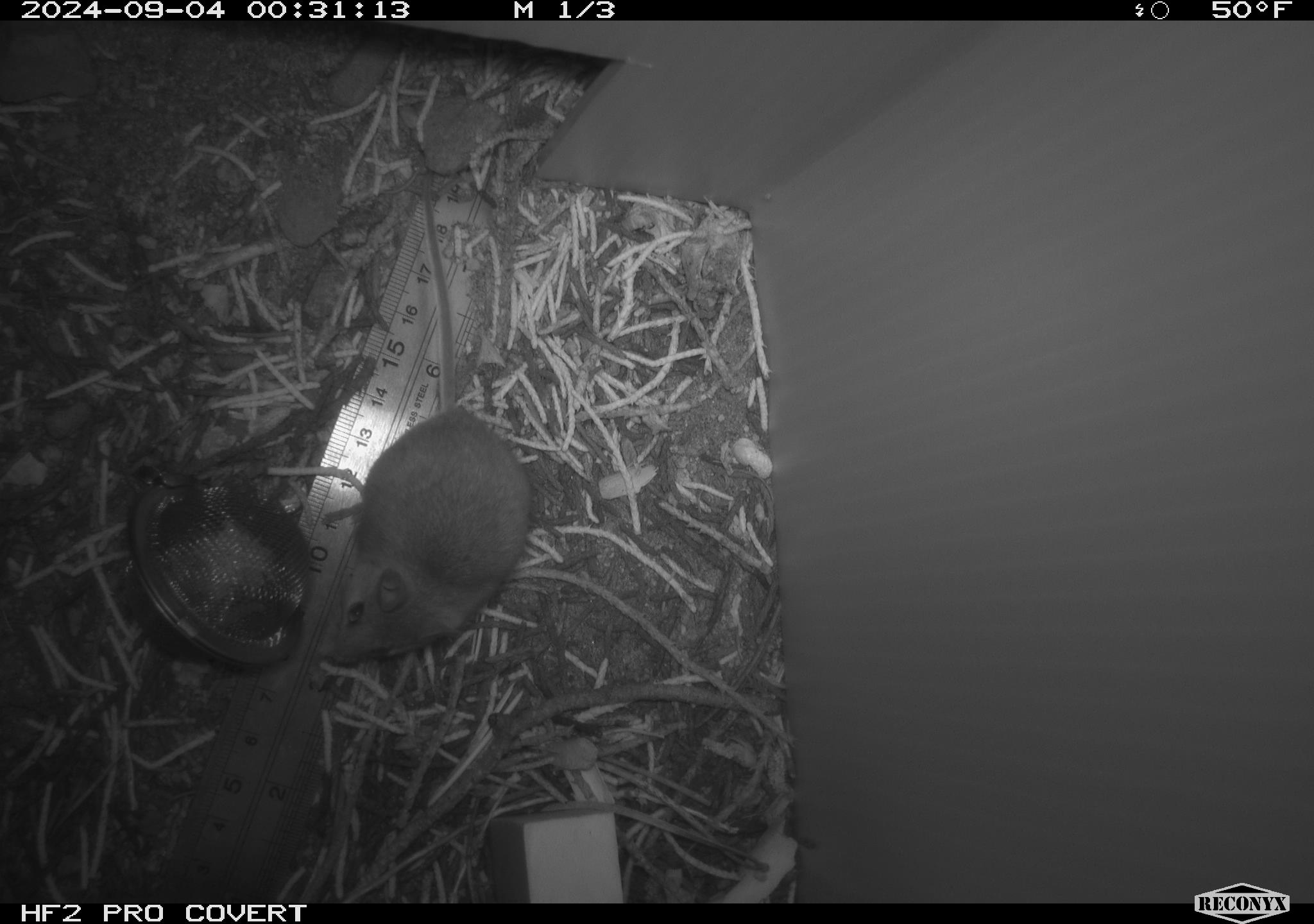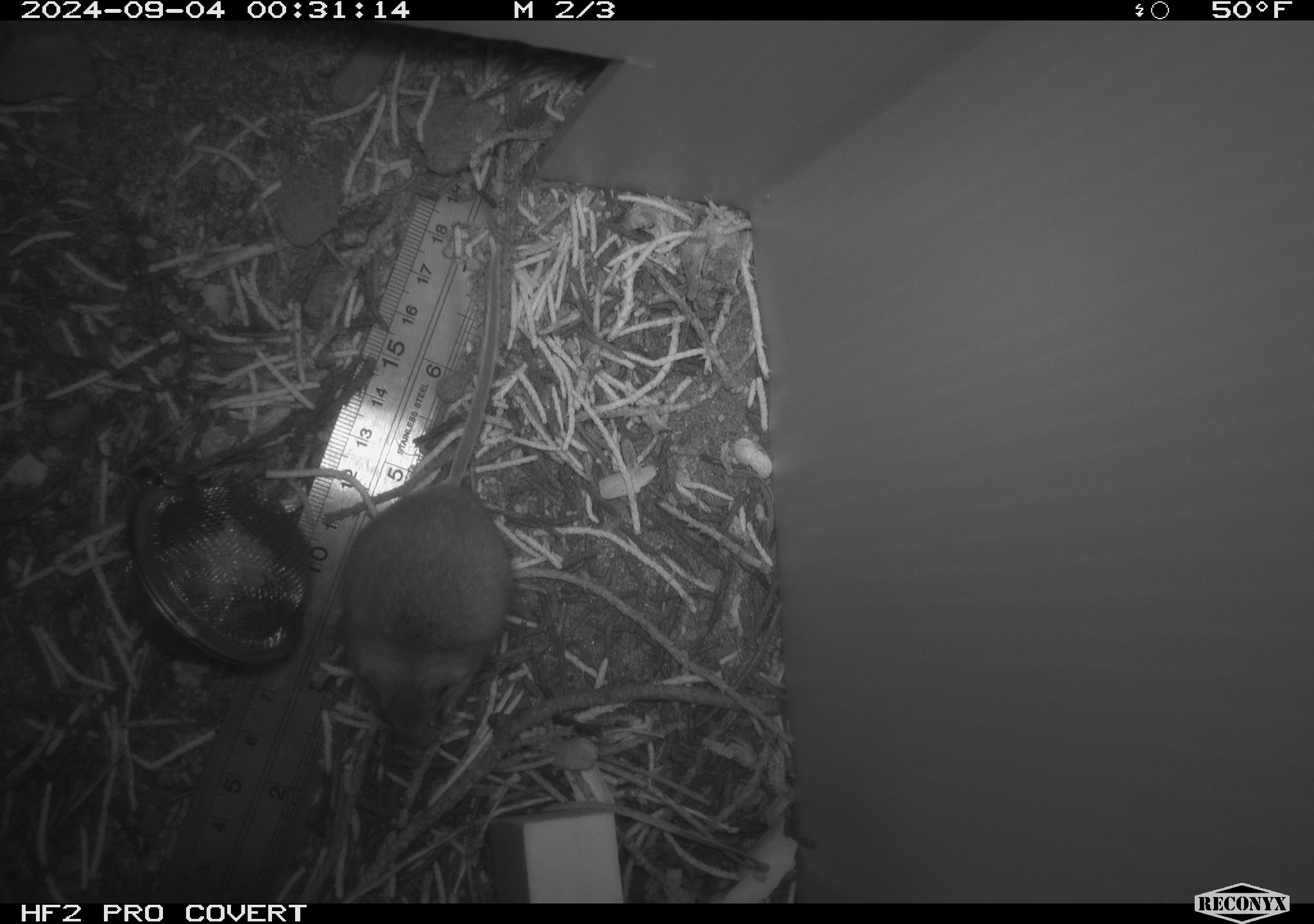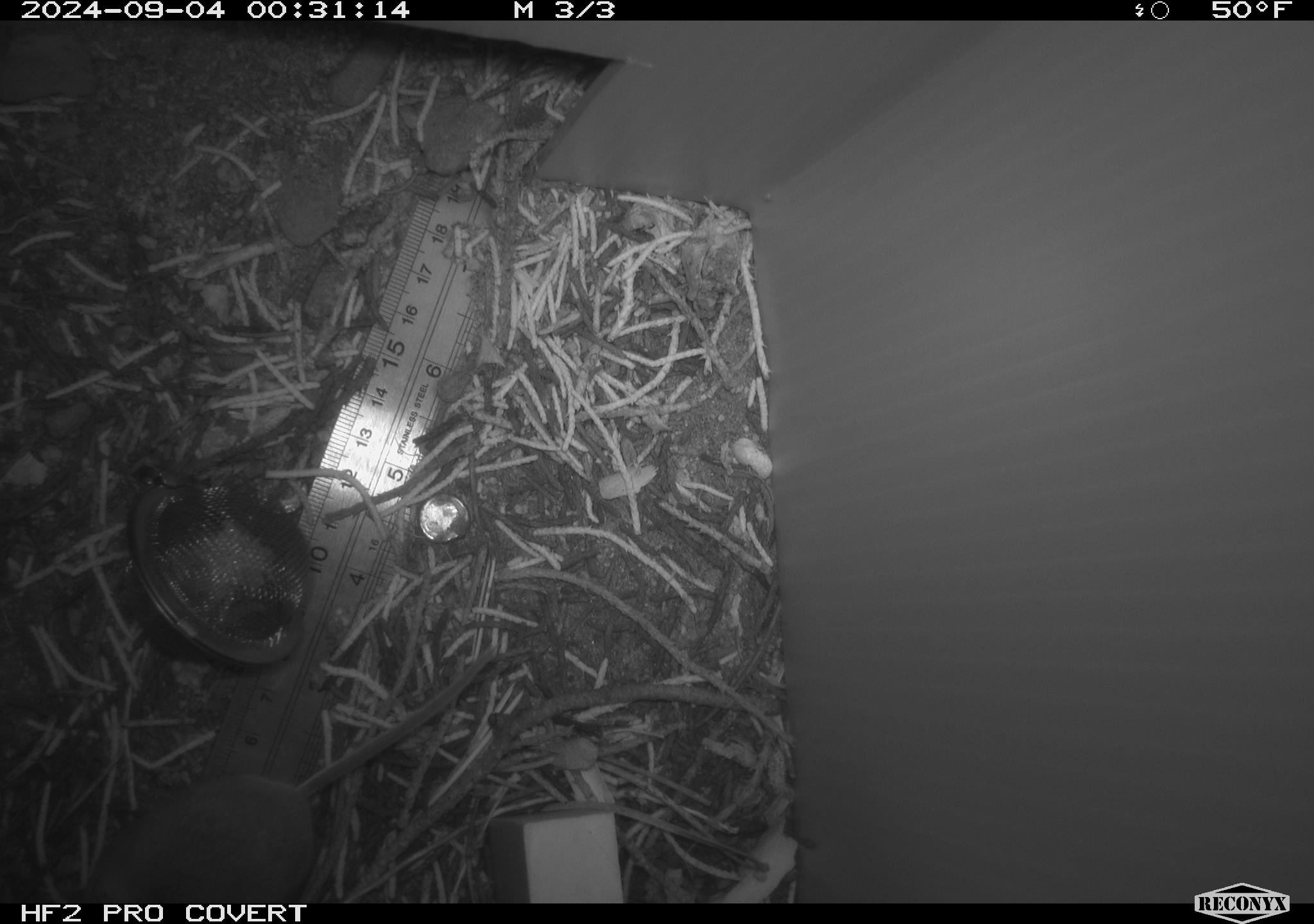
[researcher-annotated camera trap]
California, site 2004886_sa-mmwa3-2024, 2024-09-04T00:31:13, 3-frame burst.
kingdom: Animalia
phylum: Chordata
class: Mammalia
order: Rodentia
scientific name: Rodentia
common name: mouse species